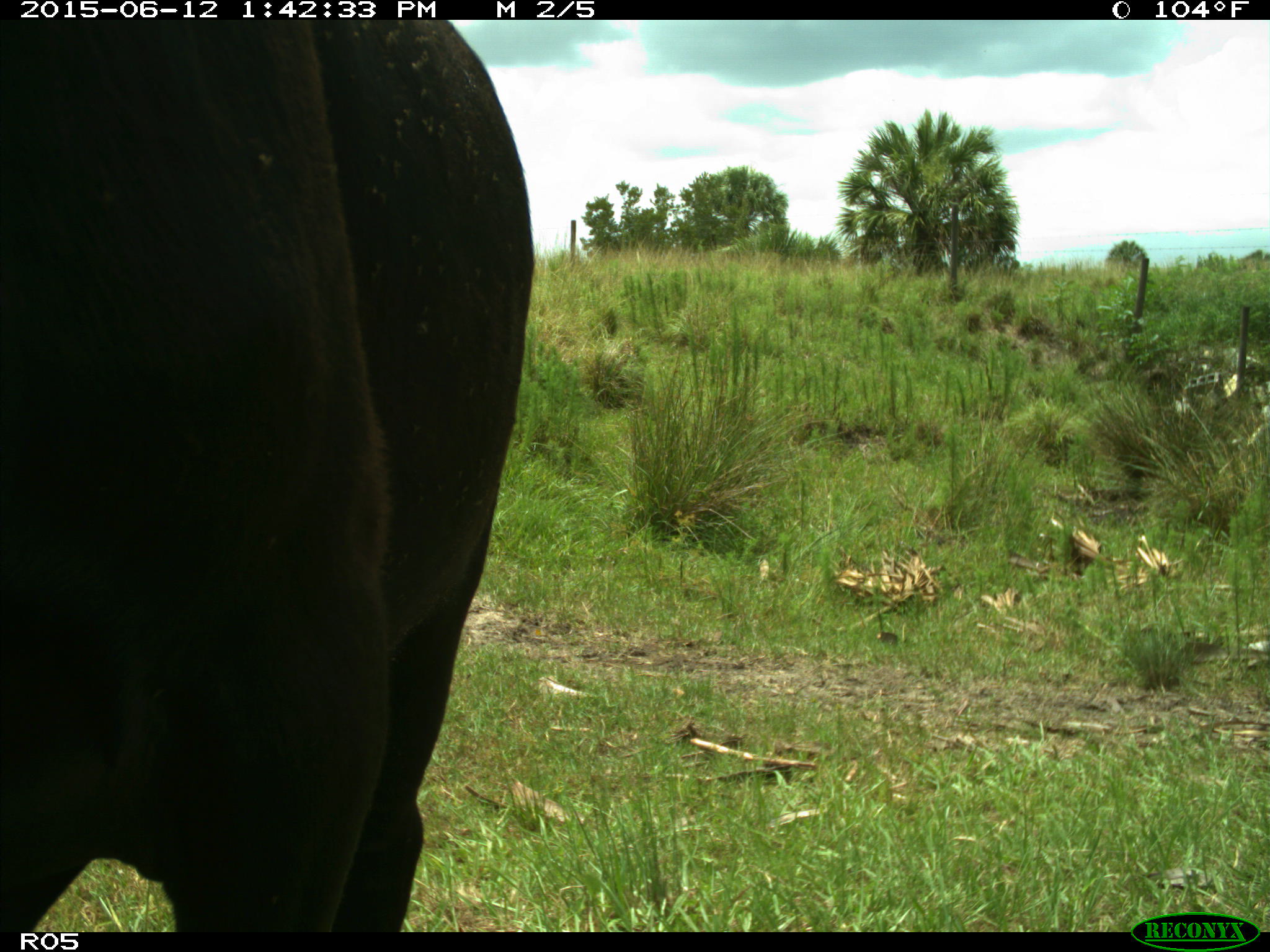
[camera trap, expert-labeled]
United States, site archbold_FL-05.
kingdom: Animalia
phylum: Chordata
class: Mammalia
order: Artiodactyla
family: Bovidae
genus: Bos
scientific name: Bos taurus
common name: domestic cow